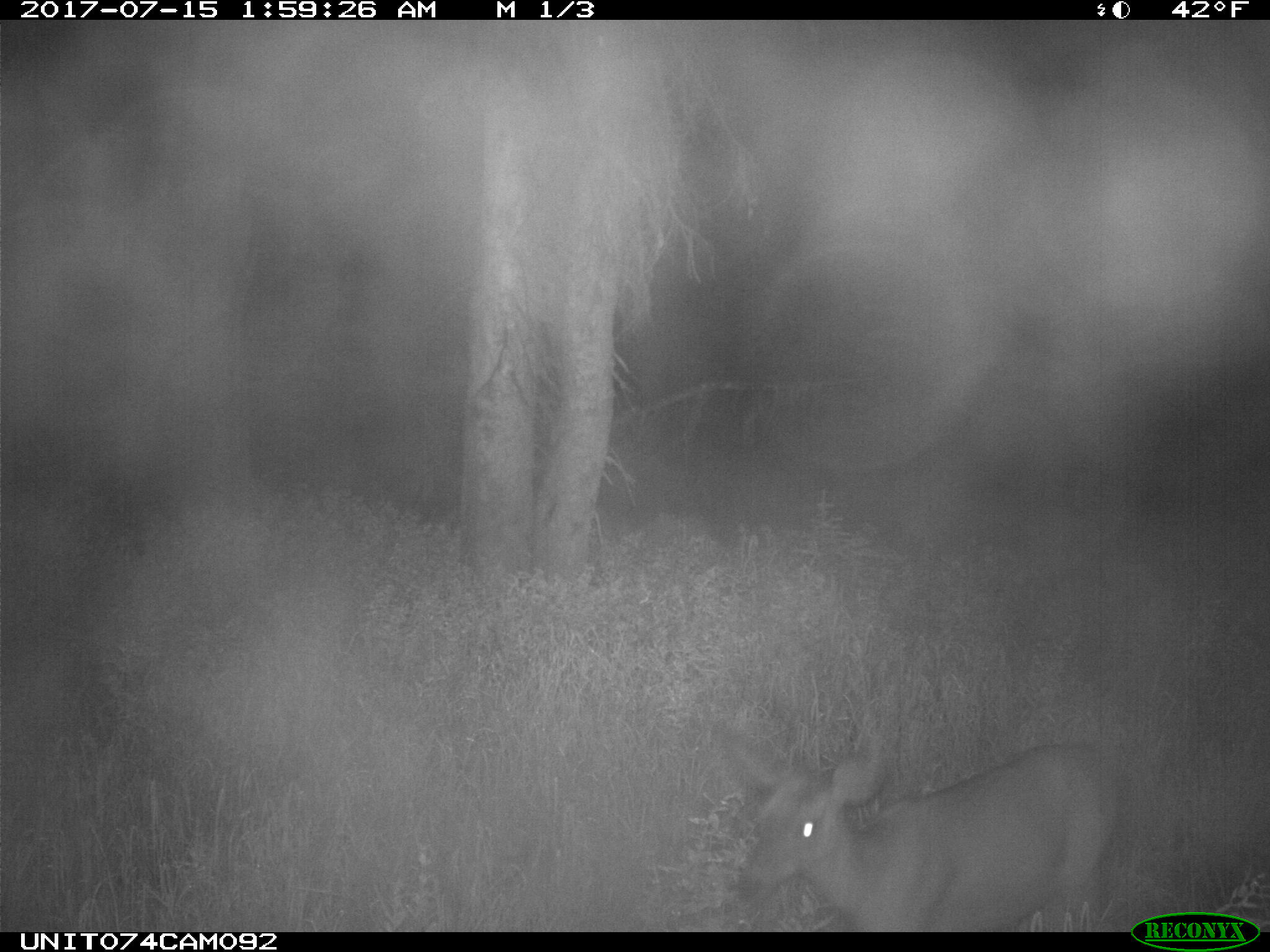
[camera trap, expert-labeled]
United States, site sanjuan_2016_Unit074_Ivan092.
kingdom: Animalia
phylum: Chordata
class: Mammalia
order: Artiodactyla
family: Cervidae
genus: Odocoileus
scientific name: Odocoileus hemionus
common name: mule deer